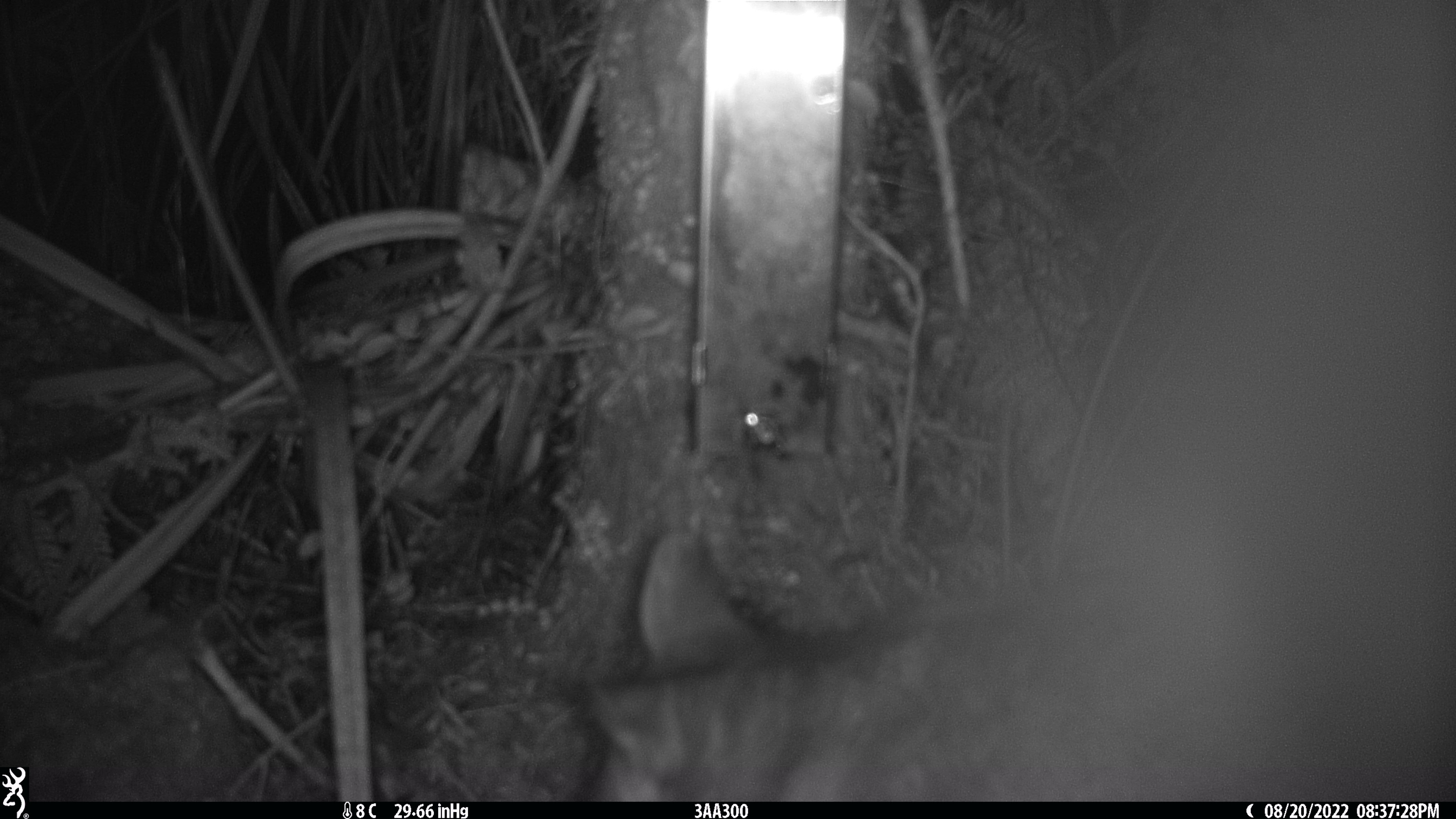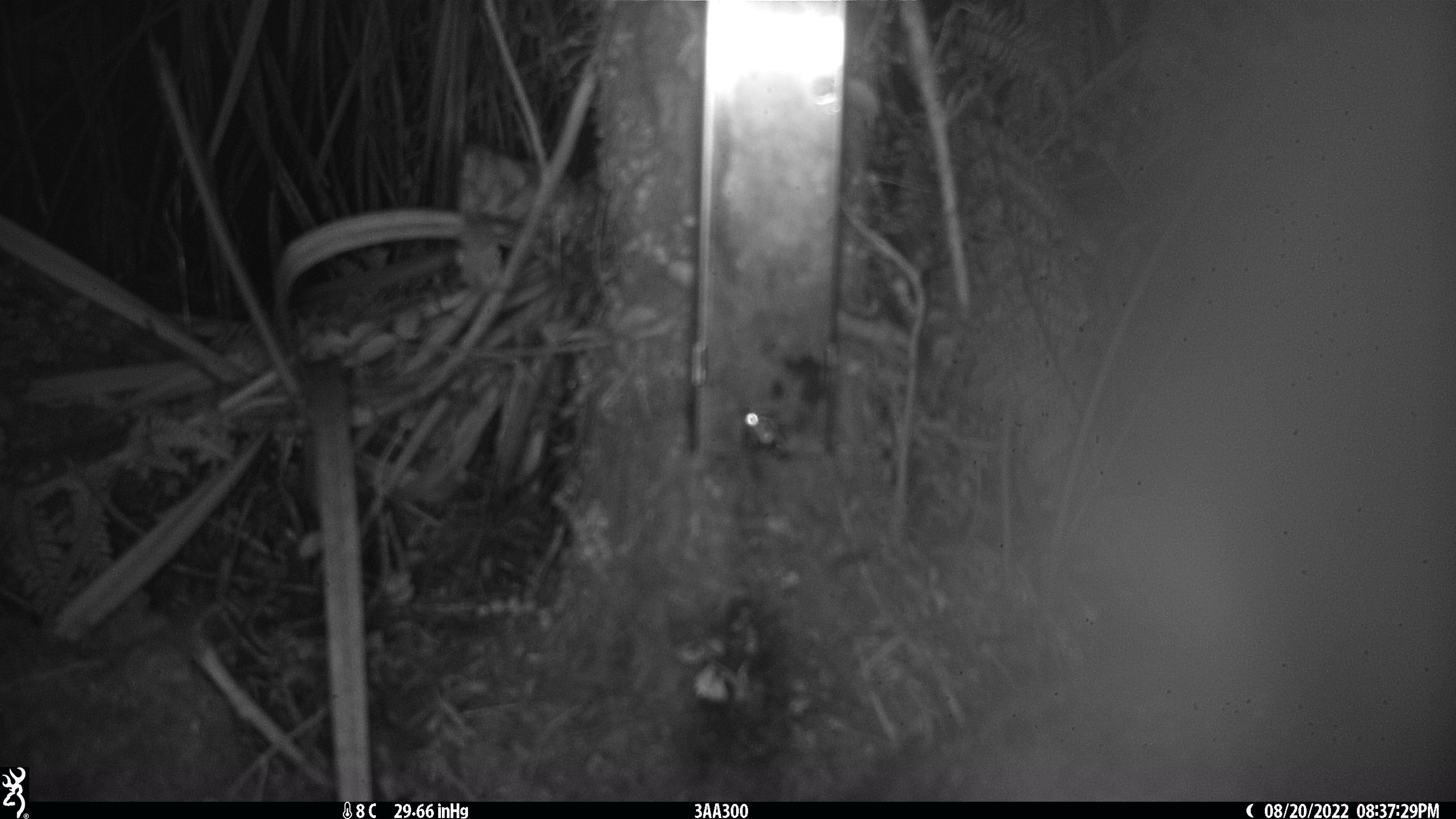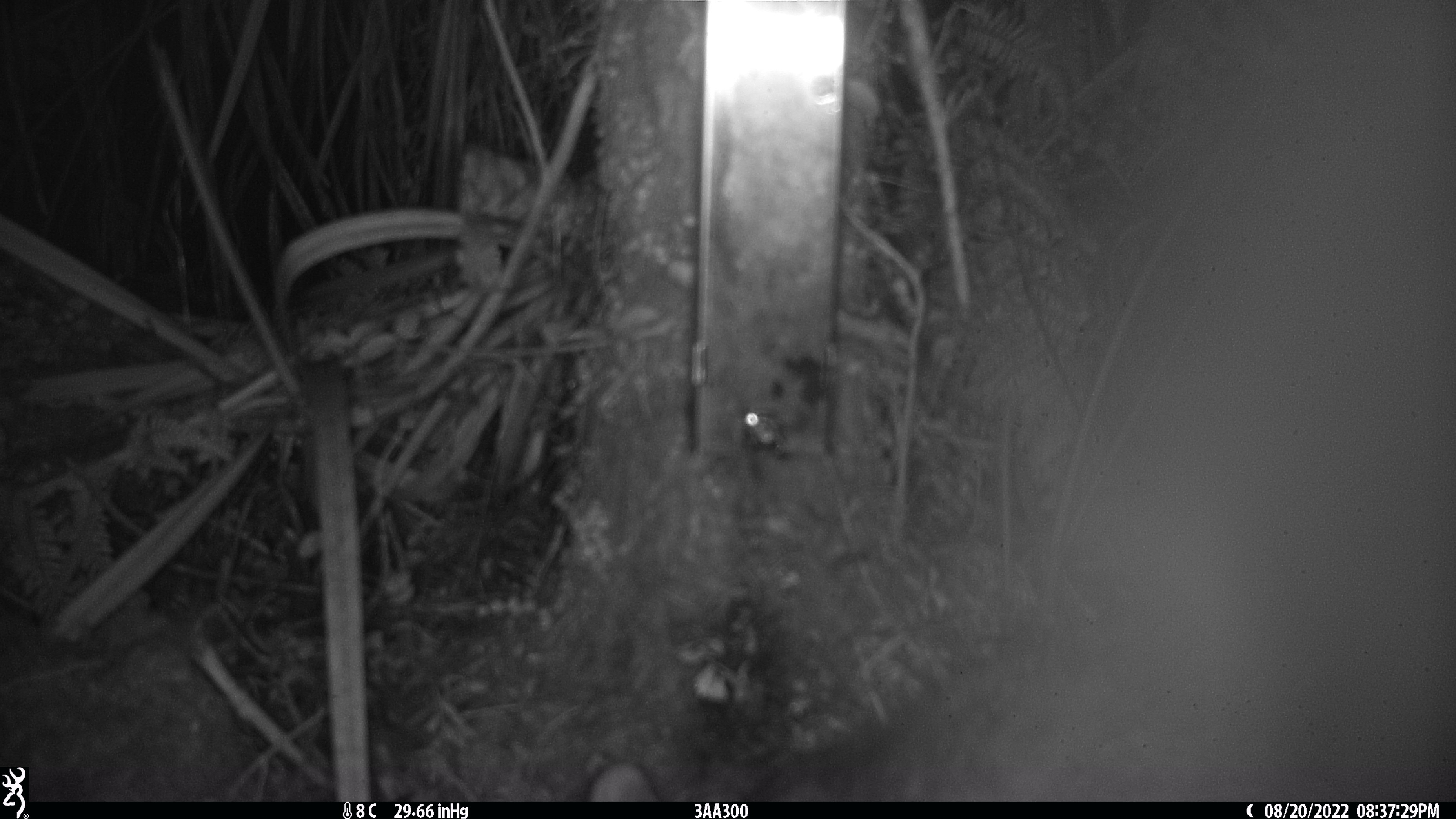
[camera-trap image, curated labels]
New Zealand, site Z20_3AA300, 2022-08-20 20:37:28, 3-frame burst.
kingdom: Animalia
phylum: Chordata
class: Mammalia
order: Diprotodontia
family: Phalangeridae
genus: Trichosurus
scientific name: Trichosurus vulpecula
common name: common brushtail possum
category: possum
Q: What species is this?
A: Possum (common brushtail possum) (Trichosurus vulpecula).